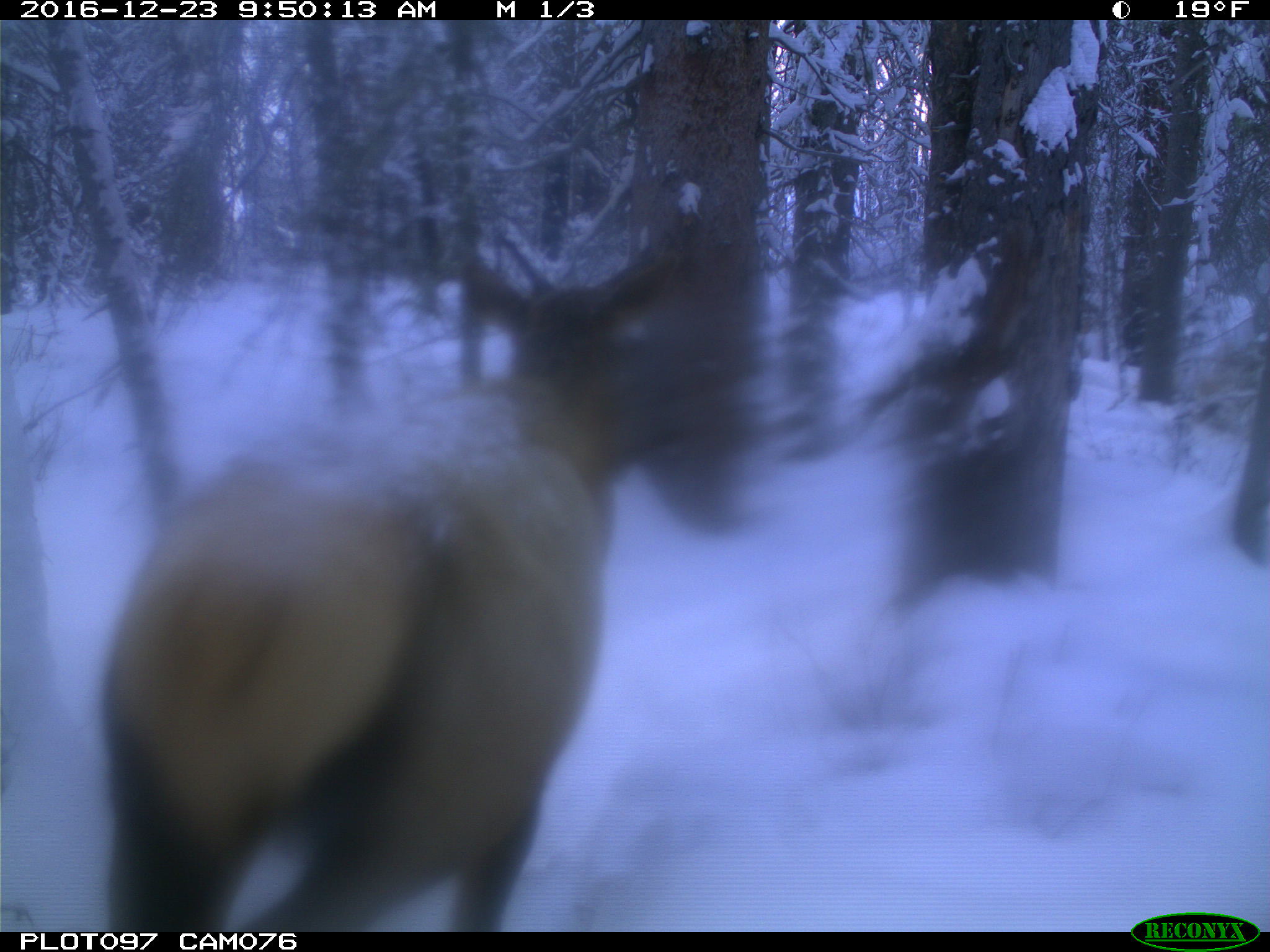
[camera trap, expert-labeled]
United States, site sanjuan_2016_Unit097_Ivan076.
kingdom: Animalia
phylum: Chordata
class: Mammalia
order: Artiodactyla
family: Cervidae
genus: Cervus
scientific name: Cervus elaphus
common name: red deer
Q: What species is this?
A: Cervus elaphus (red deer).